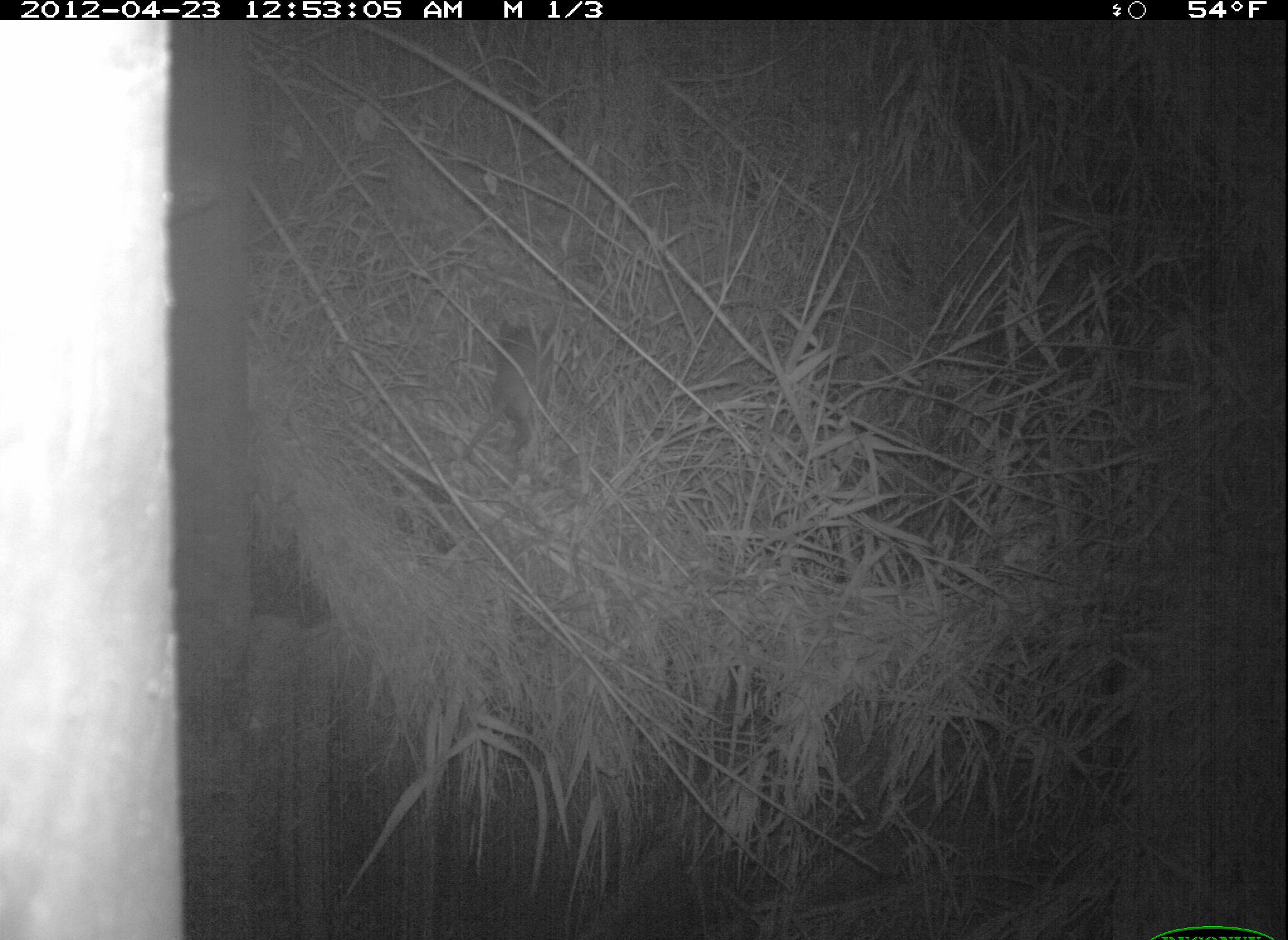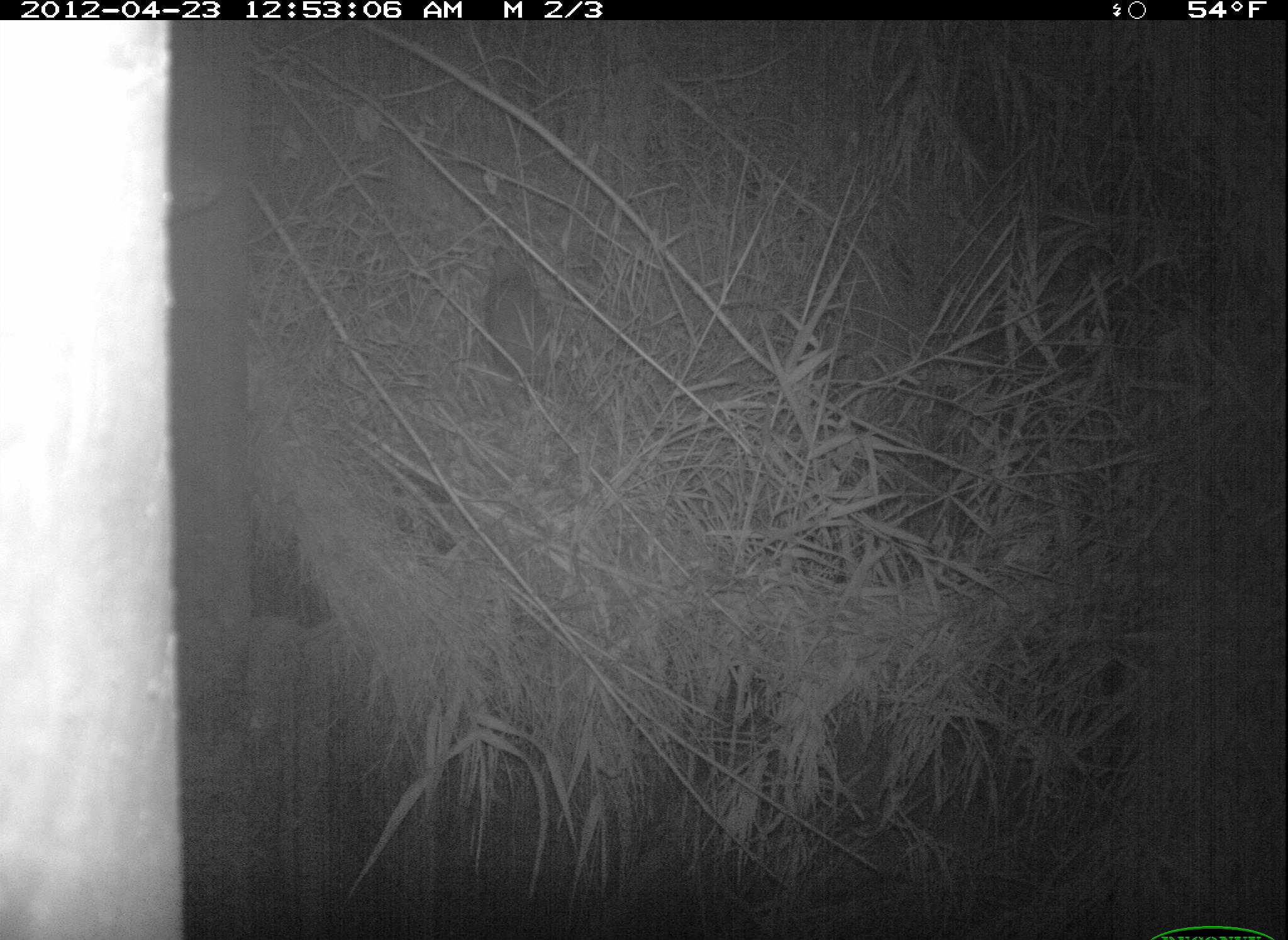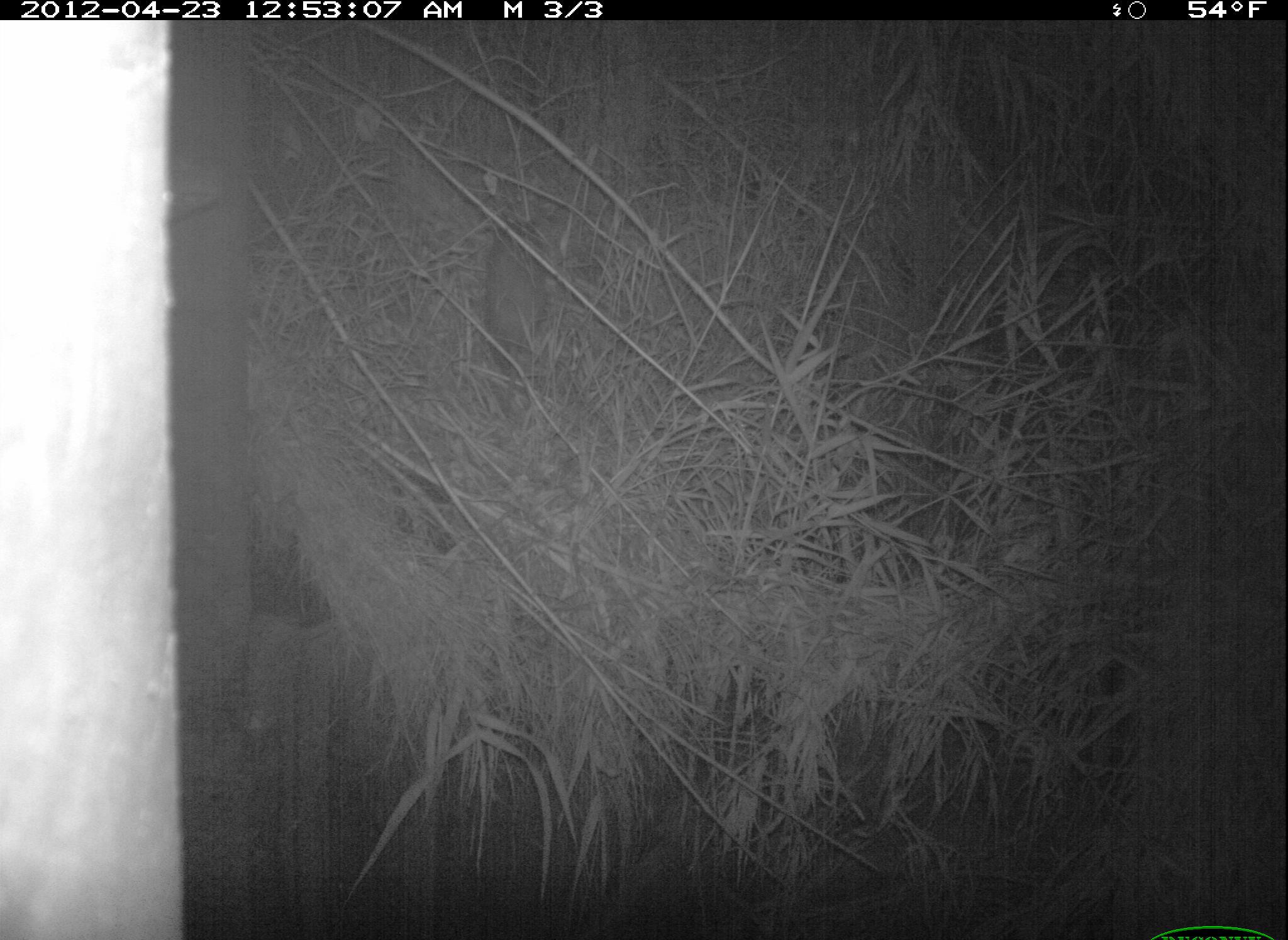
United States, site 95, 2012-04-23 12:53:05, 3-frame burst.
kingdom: Animalia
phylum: Chordata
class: Mammalia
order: Didelphimorphia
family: Didelphidae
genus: Didelphis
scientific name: Didelphis virginiana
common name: virginia opossum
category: opossum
Opossum (virginia opossum) (Didelphis virginiana).